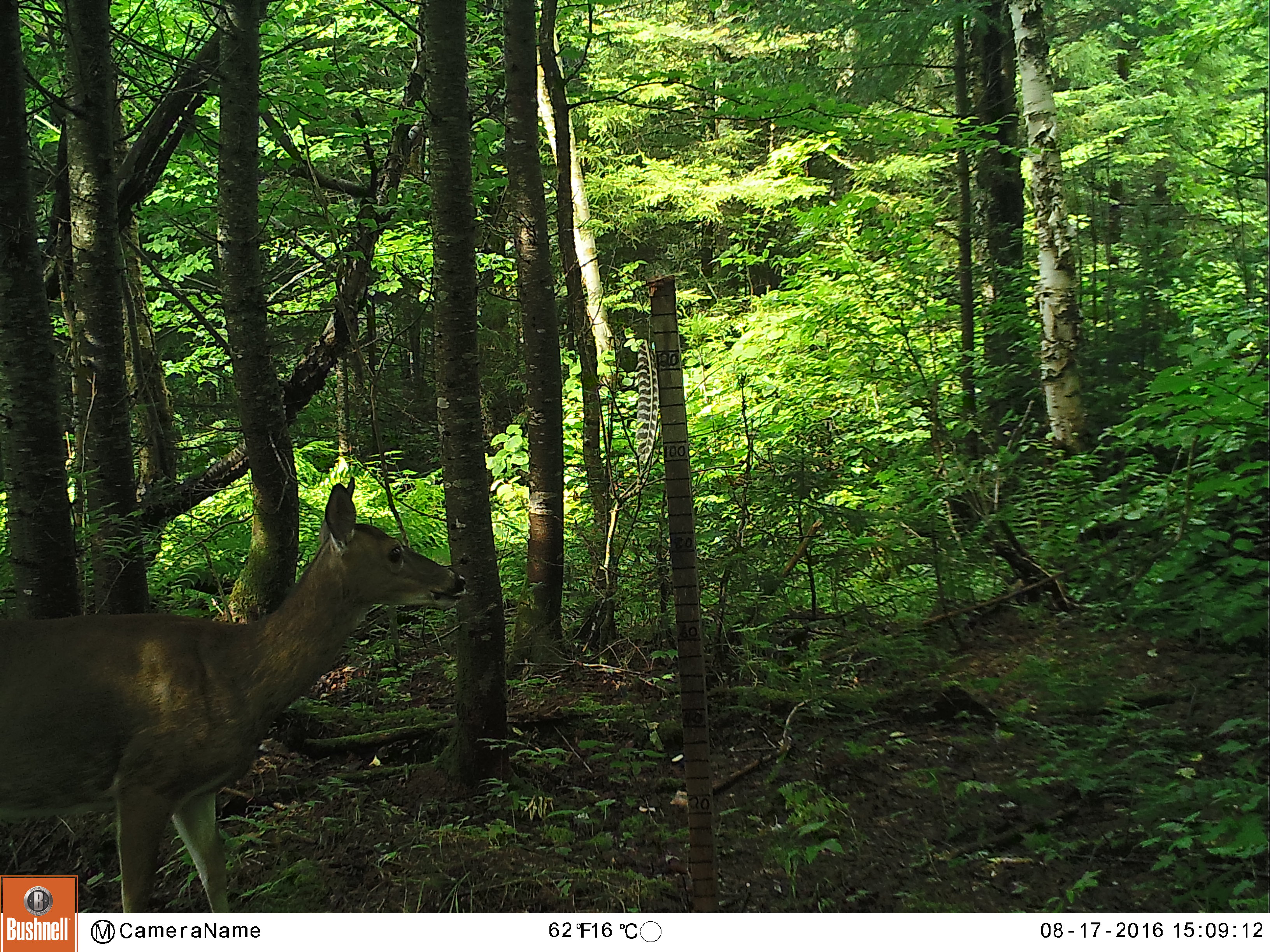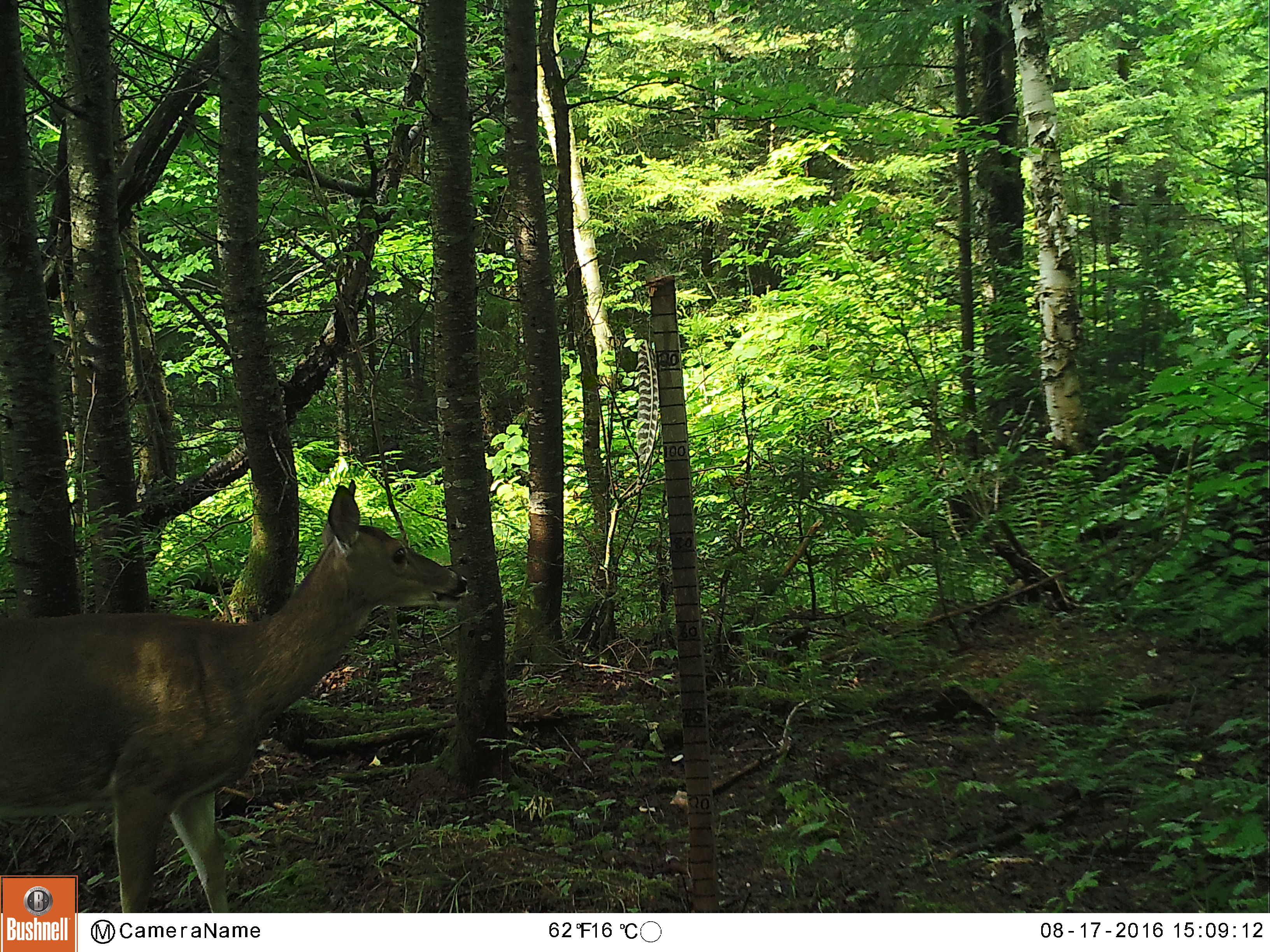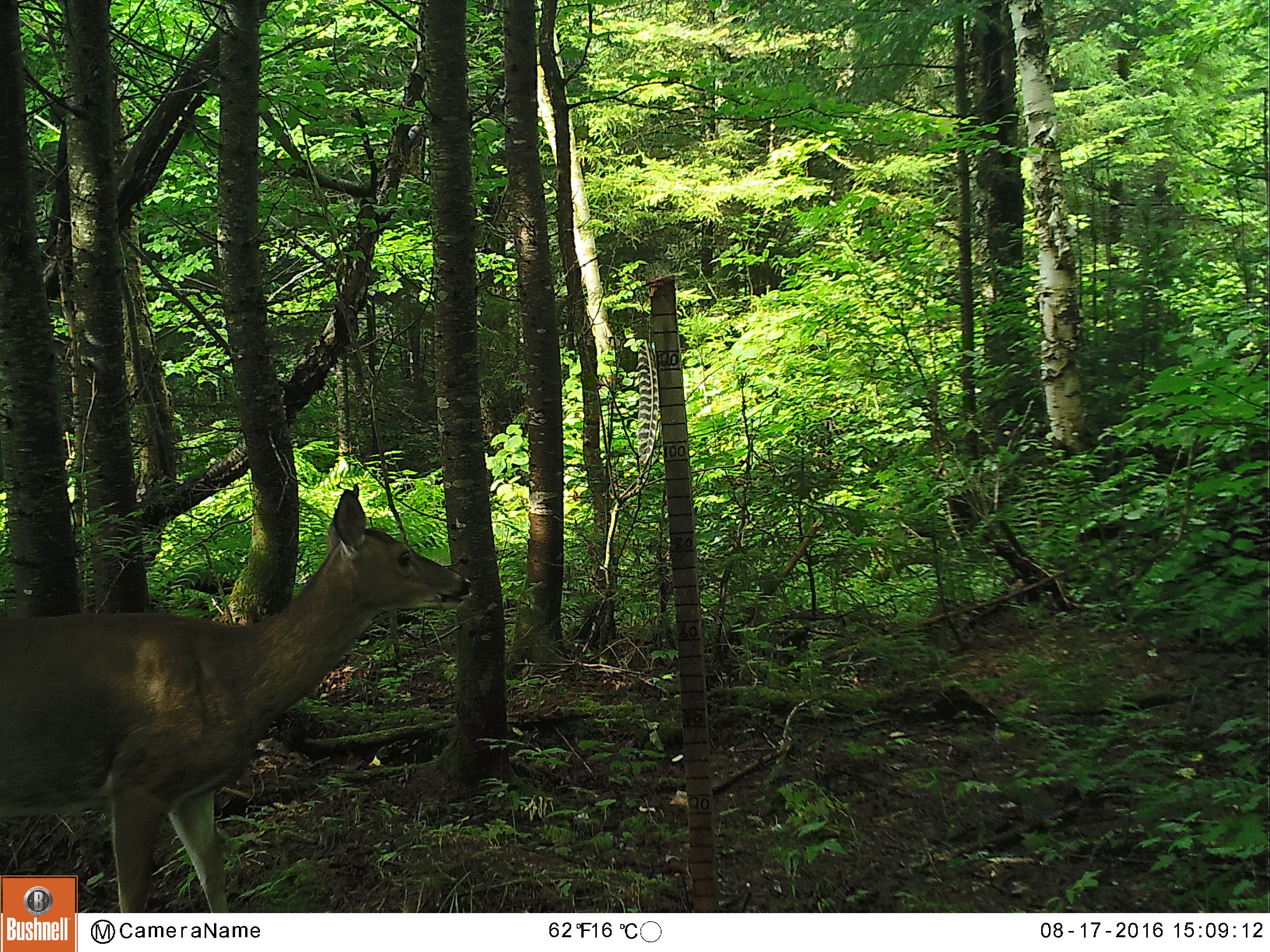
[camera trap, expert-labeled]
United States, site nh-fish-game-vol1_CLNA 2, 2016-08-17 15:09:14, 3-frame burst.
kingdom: Animalia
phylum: Chordata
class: Mammalia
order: Artiodactyla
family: Cervidae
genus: Odocoileus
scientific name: Odocoileus virginianus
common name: white-tailed deer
White-tailed deer (Odocoileus virginianus).